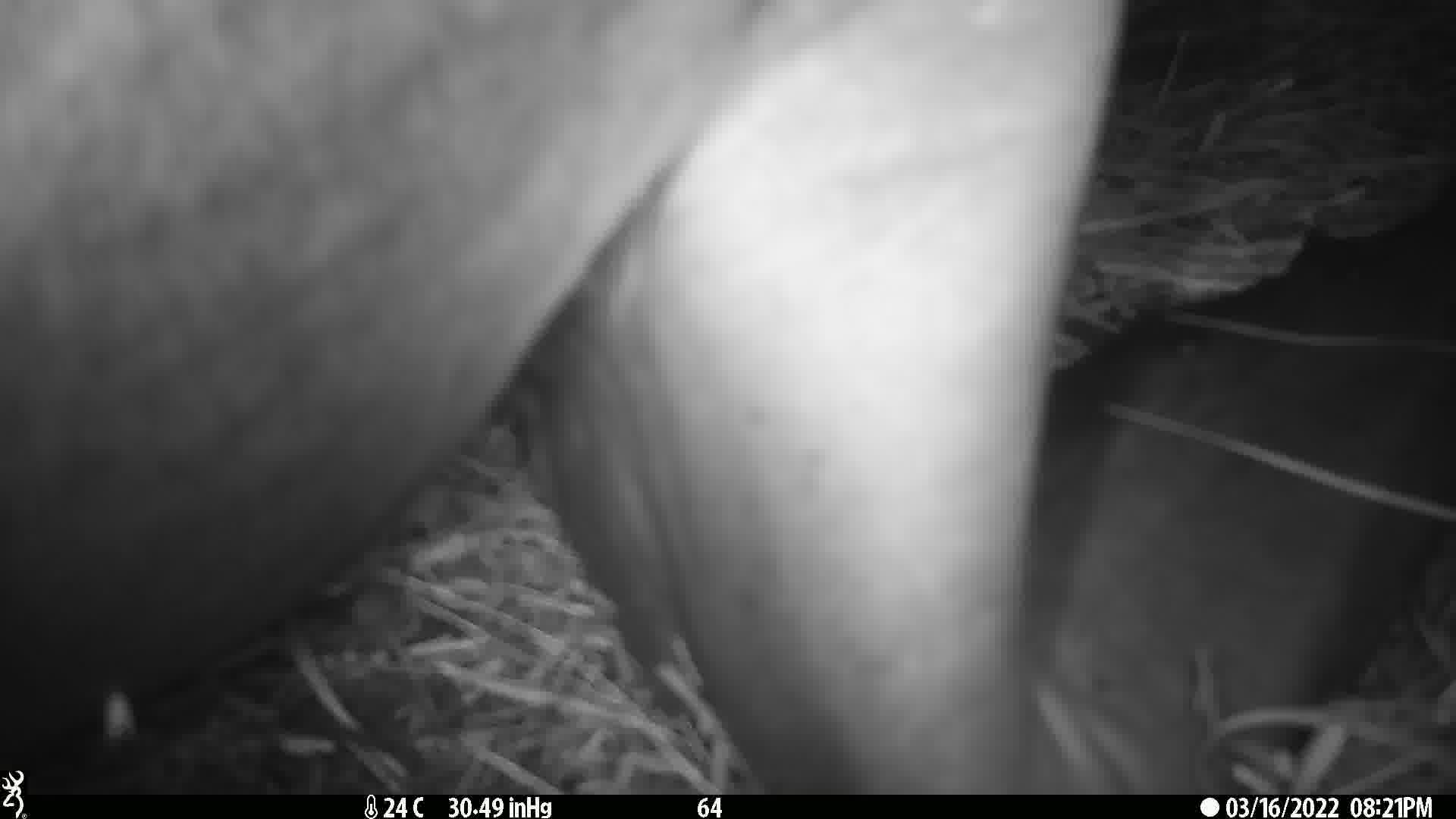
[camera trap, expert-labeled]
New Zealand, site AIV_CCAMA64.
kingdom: Animalia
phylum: Chordata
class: Mammalia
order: Carnivora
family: Otariidae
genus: Phocarctos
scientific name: Phocarctos hookeri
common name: new zealand sea lion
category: sealion